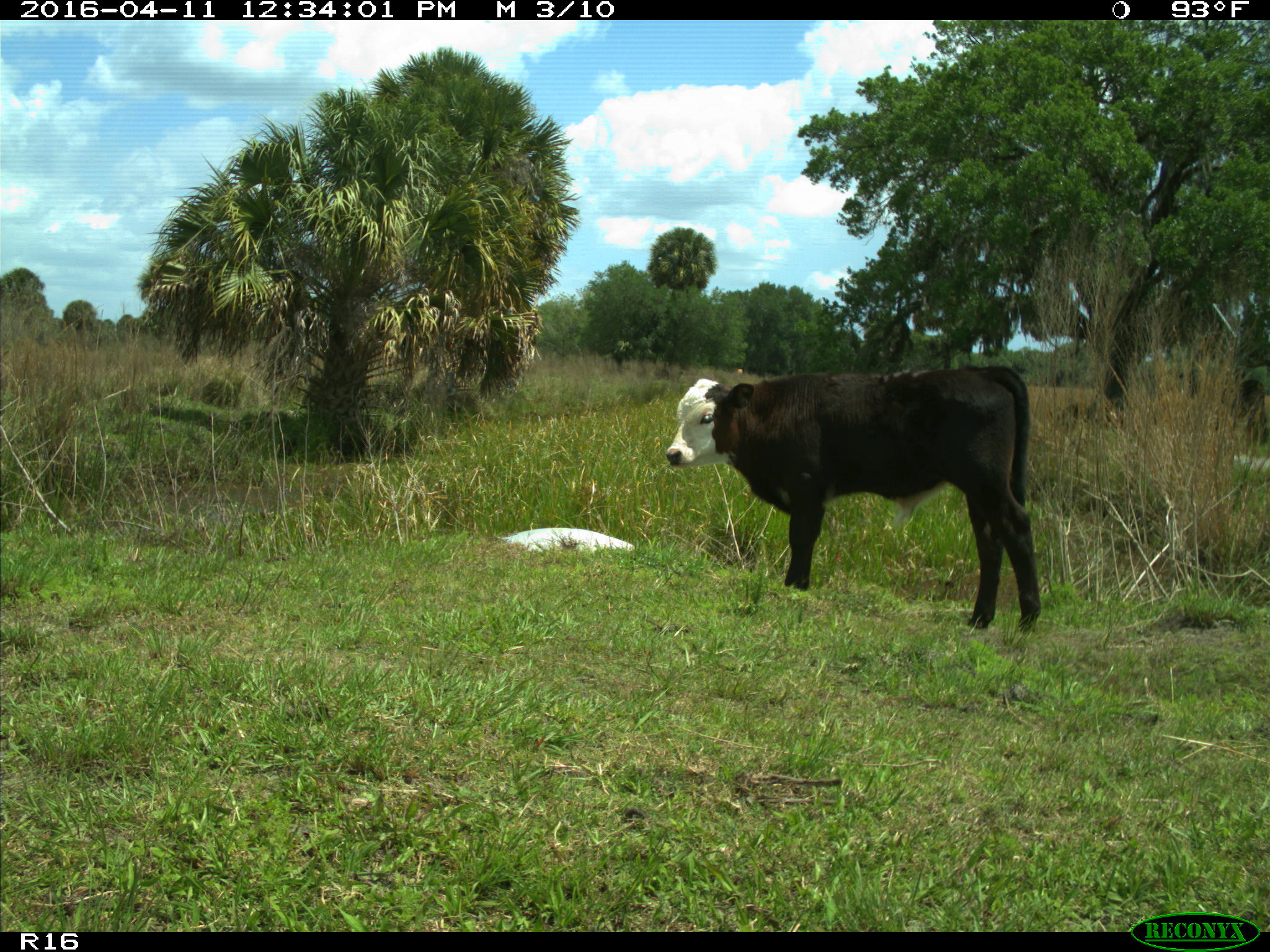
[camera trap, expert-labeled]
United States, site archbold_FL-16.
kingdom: Animalia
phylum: Chordata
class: Mammalia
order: Artiodactyla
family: Bovidae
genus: Bos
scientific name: Bos taurus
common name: domestic cow